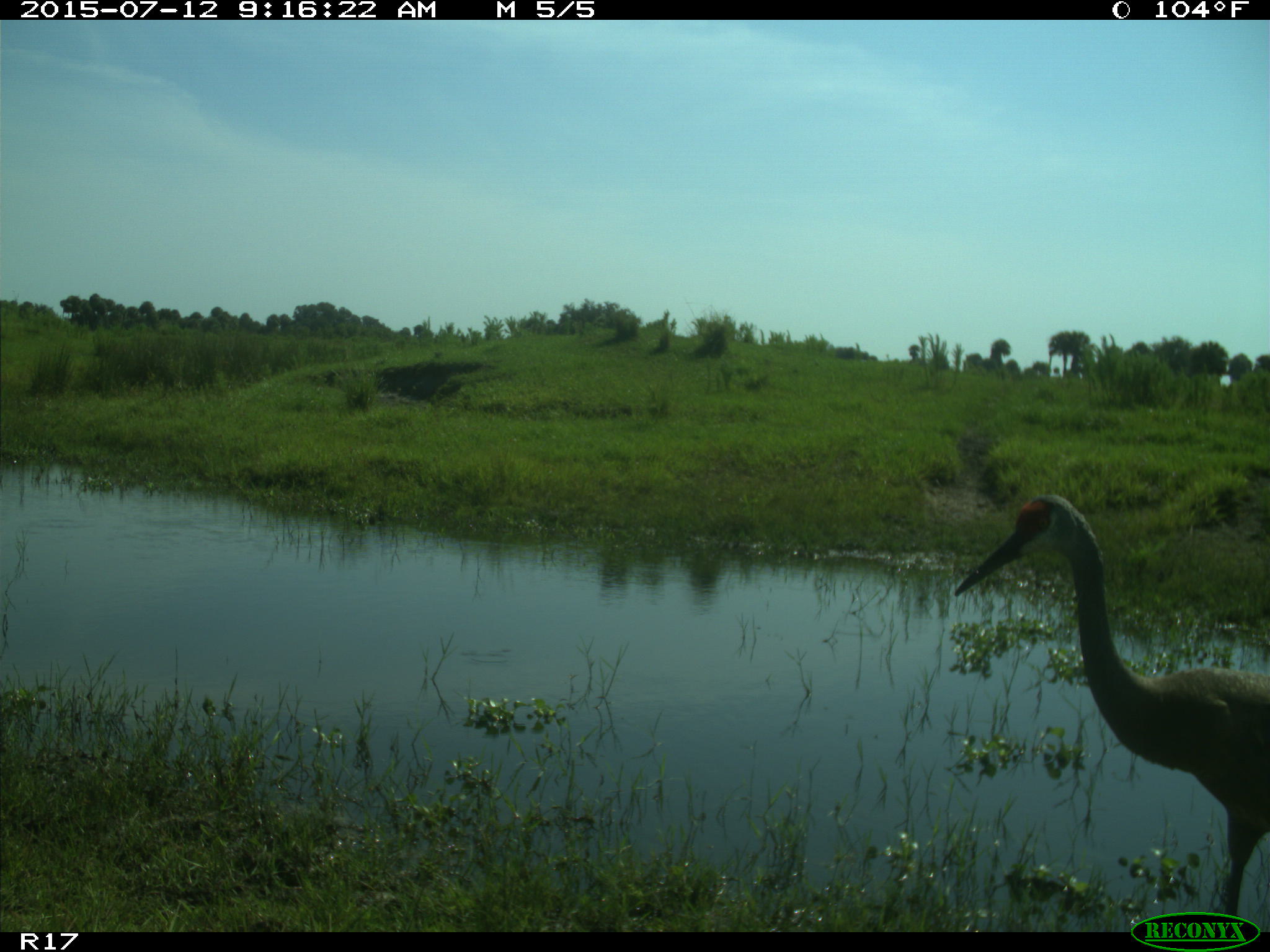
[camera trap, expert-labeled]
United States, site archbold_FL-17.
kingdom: Animalia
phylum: Chordata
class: Aves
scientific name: Aves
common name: birds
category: unidentified bird